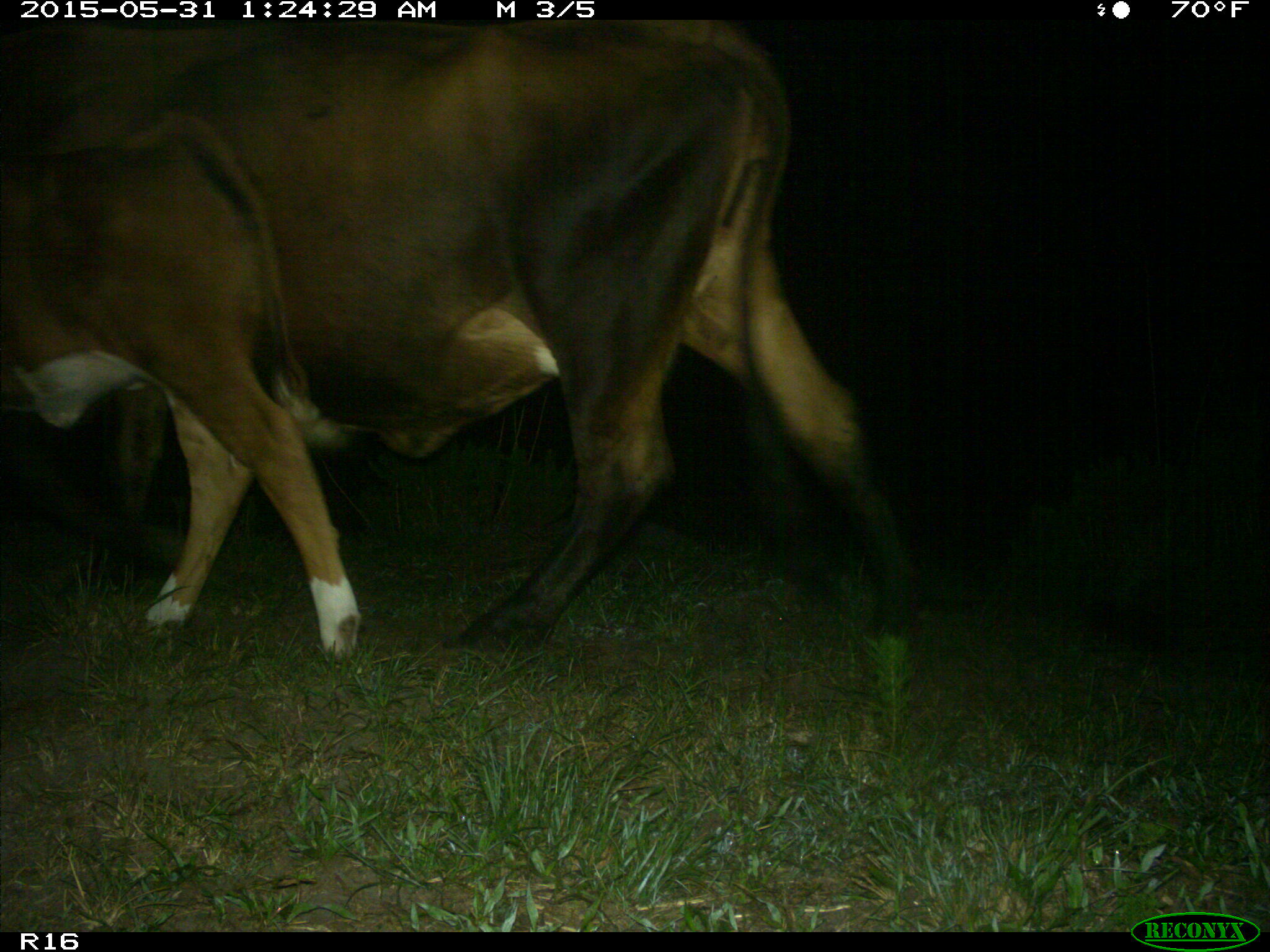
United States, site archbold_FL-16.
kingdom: Animalia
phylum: Chordata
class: Mammalia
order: Artiodactyla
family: Bovidae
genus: Bos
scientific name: Bos taurus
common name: domestic cow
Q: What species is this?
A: Bos taurus (domestic cow).